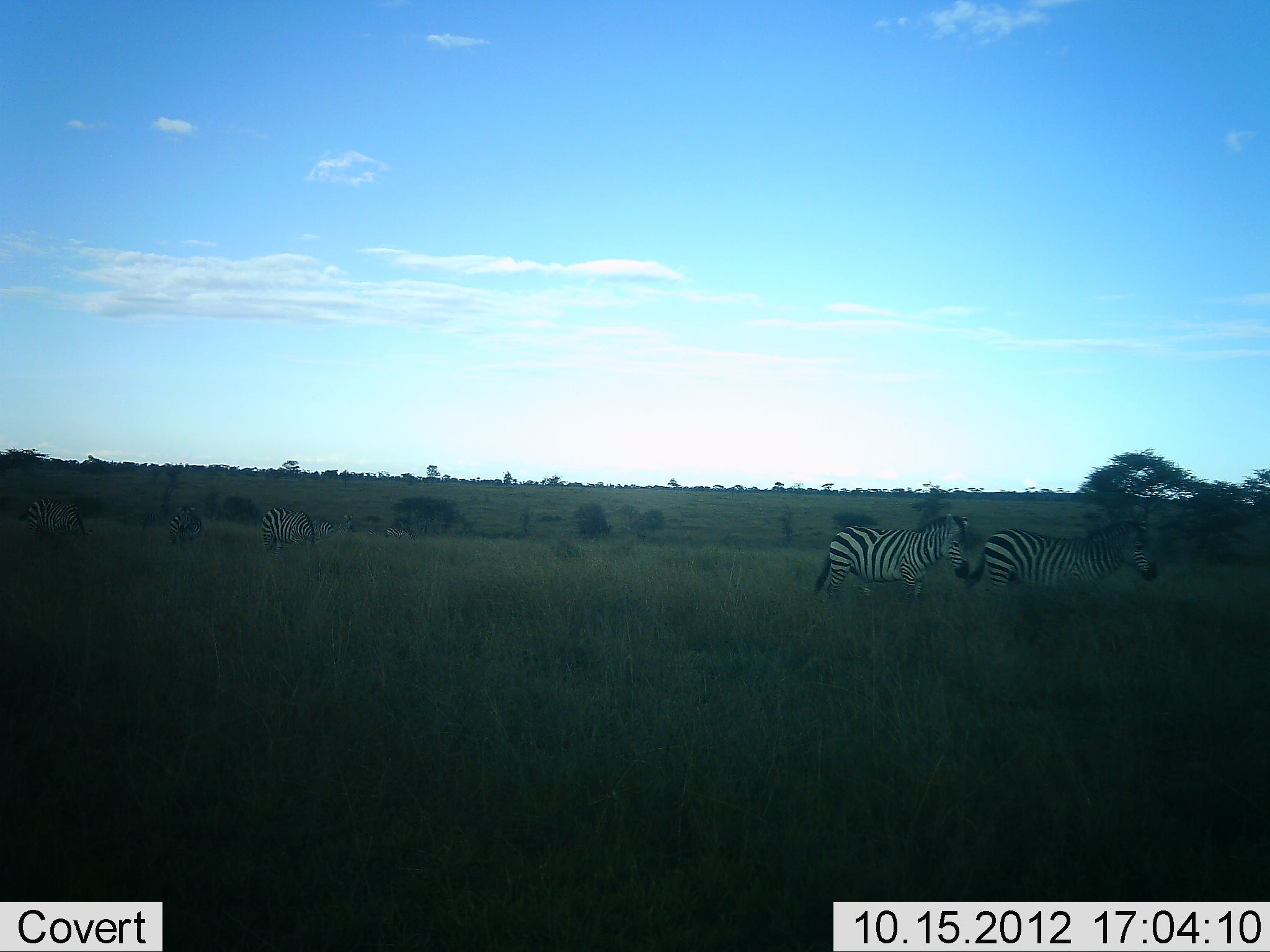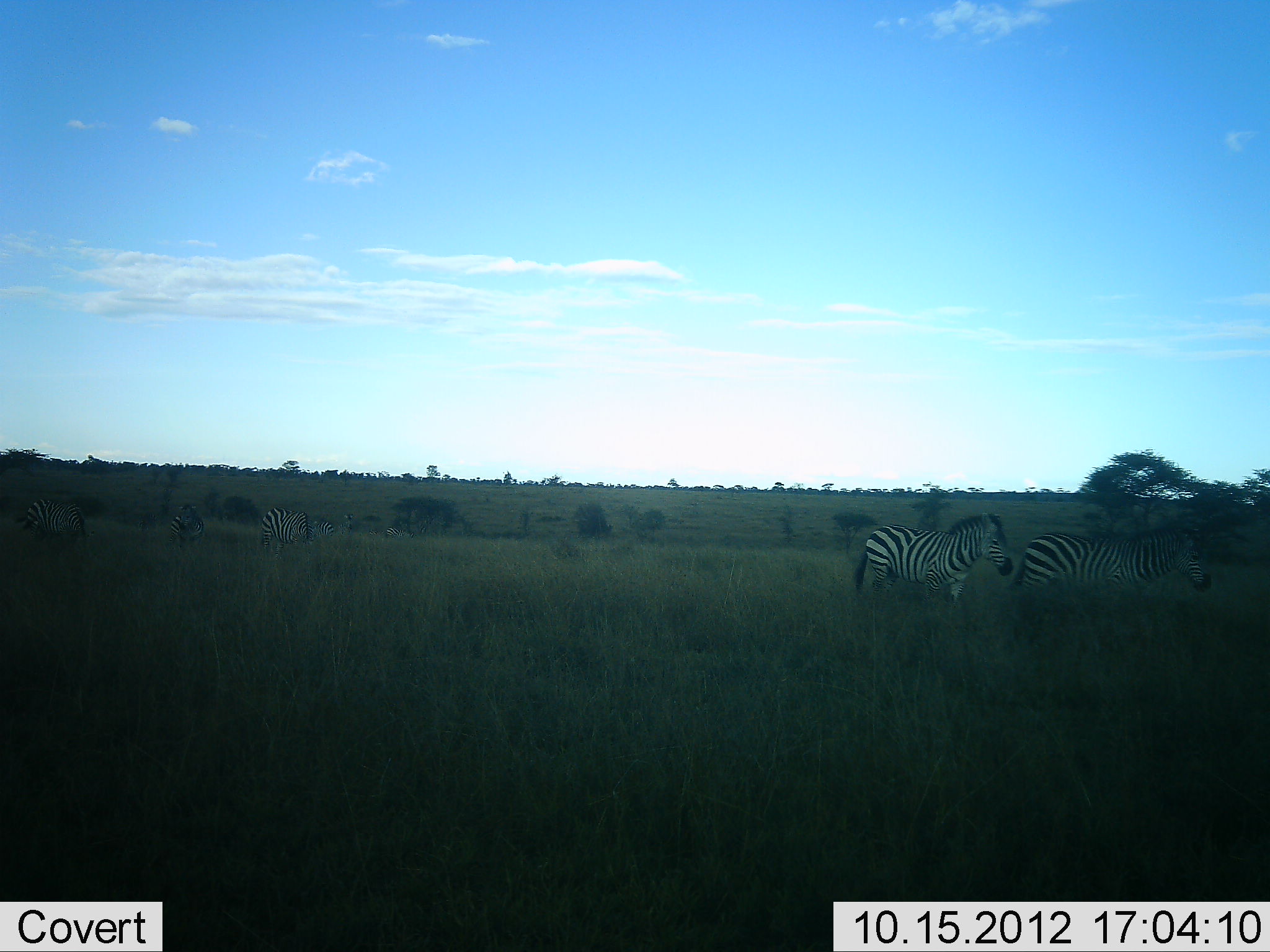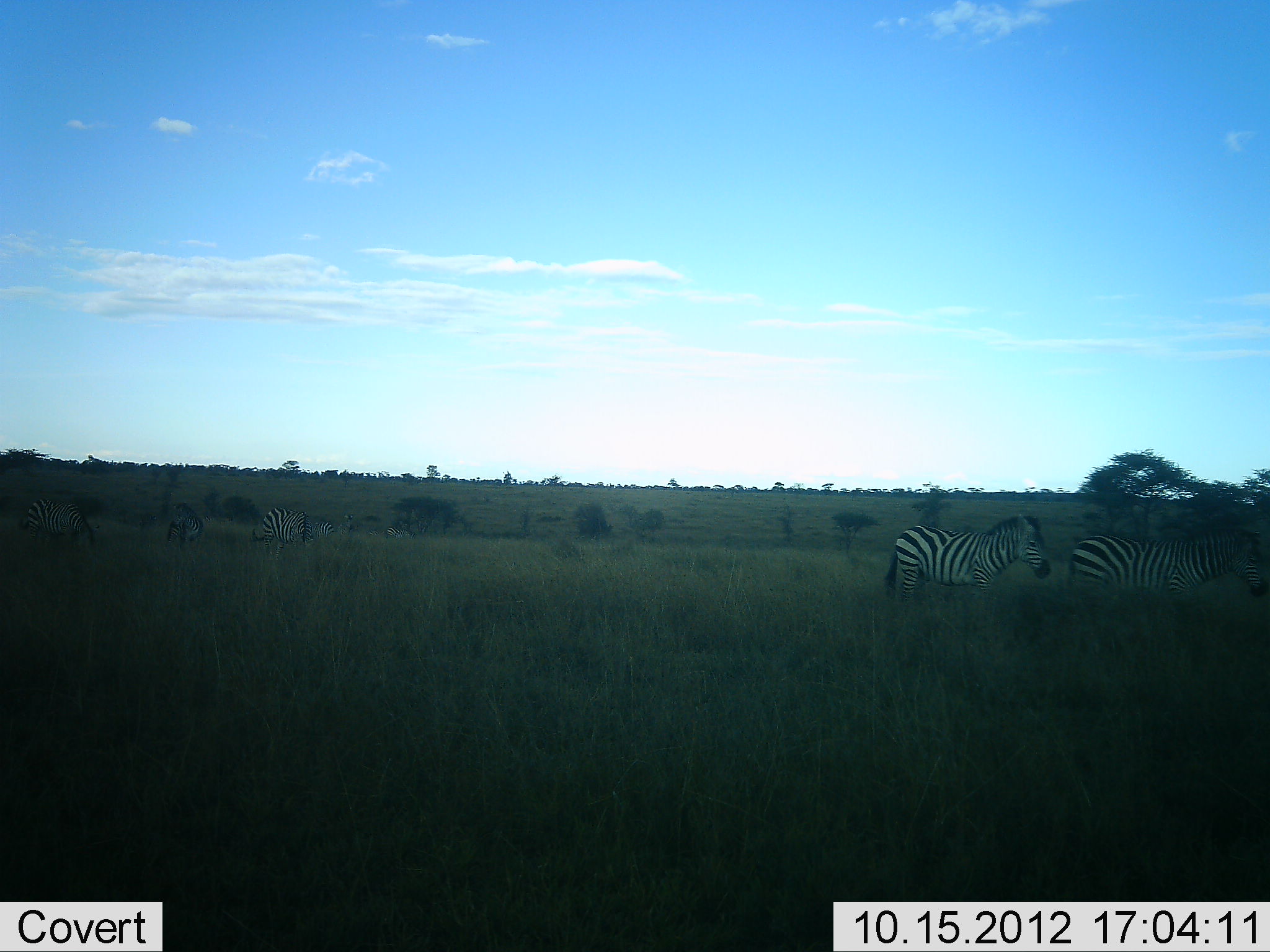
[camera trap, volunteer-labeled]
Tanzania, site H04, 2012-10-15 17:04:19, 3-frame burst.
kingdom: Animalia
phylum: Chordata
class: Mammalia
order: Perissodactyla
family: Equidae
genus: Equus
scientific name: Equus quagga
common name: plains zebra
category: zebra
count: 5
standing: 50%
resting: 0%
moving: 80%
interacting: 0%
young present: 0%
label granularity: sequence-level